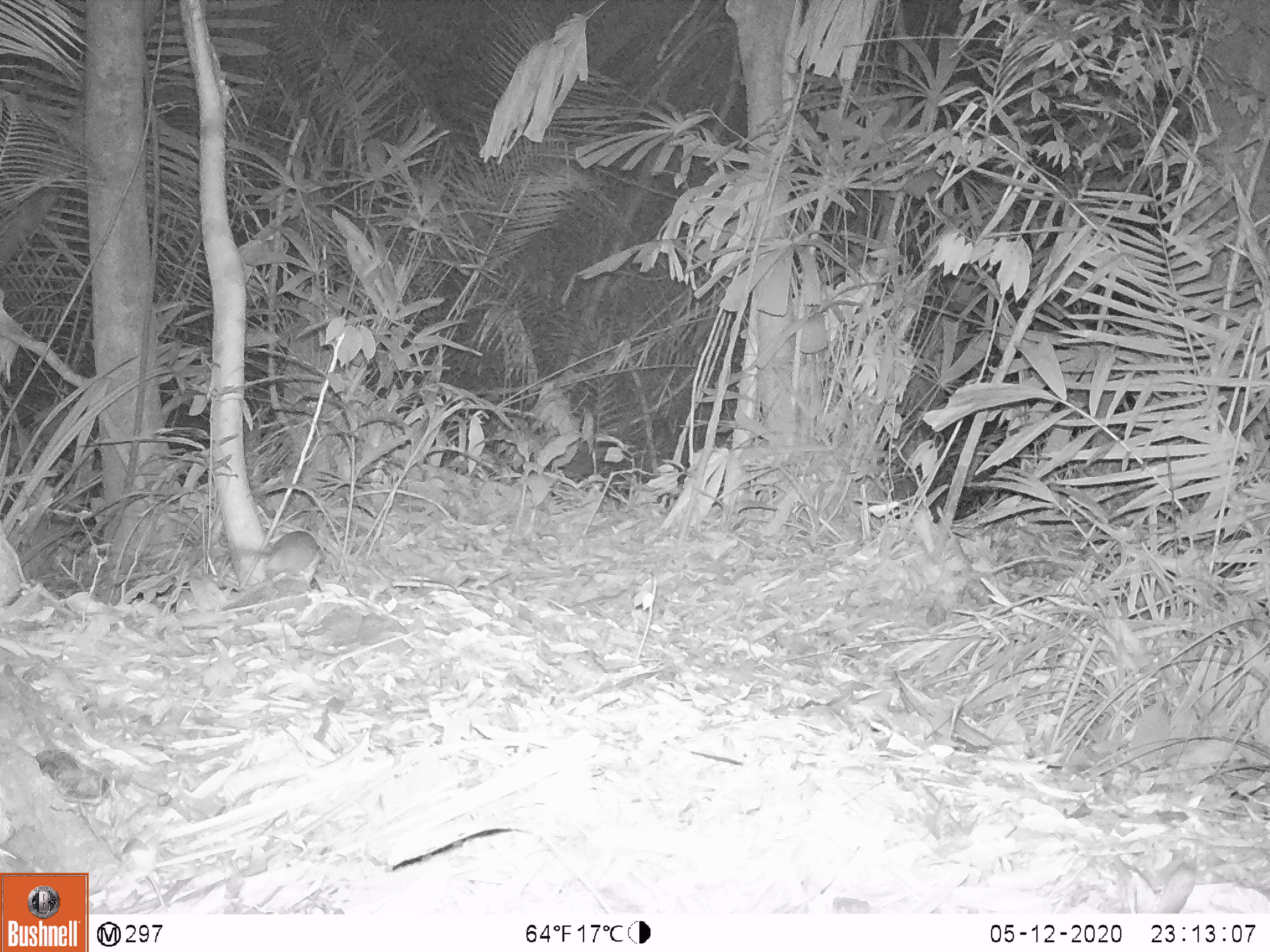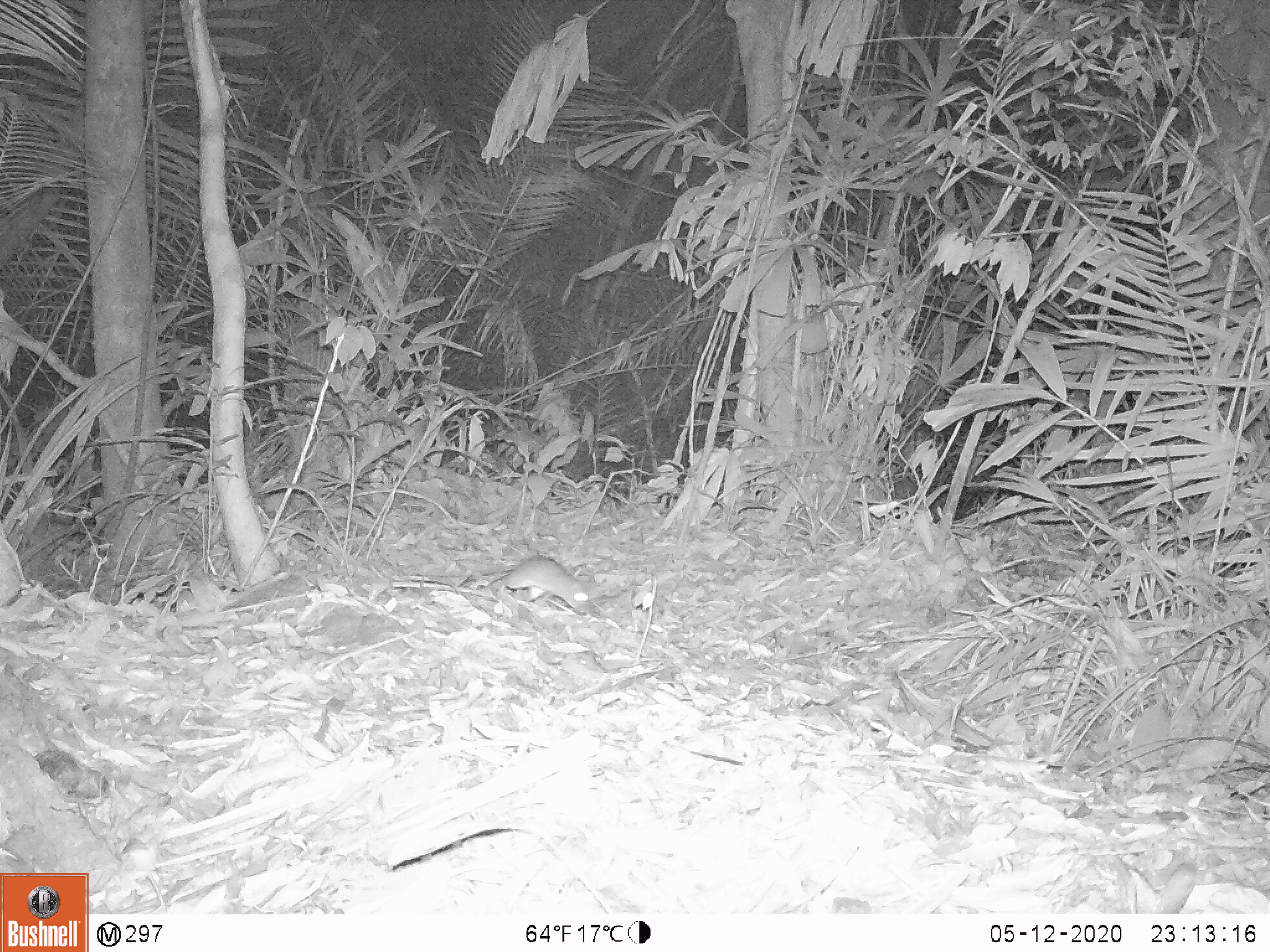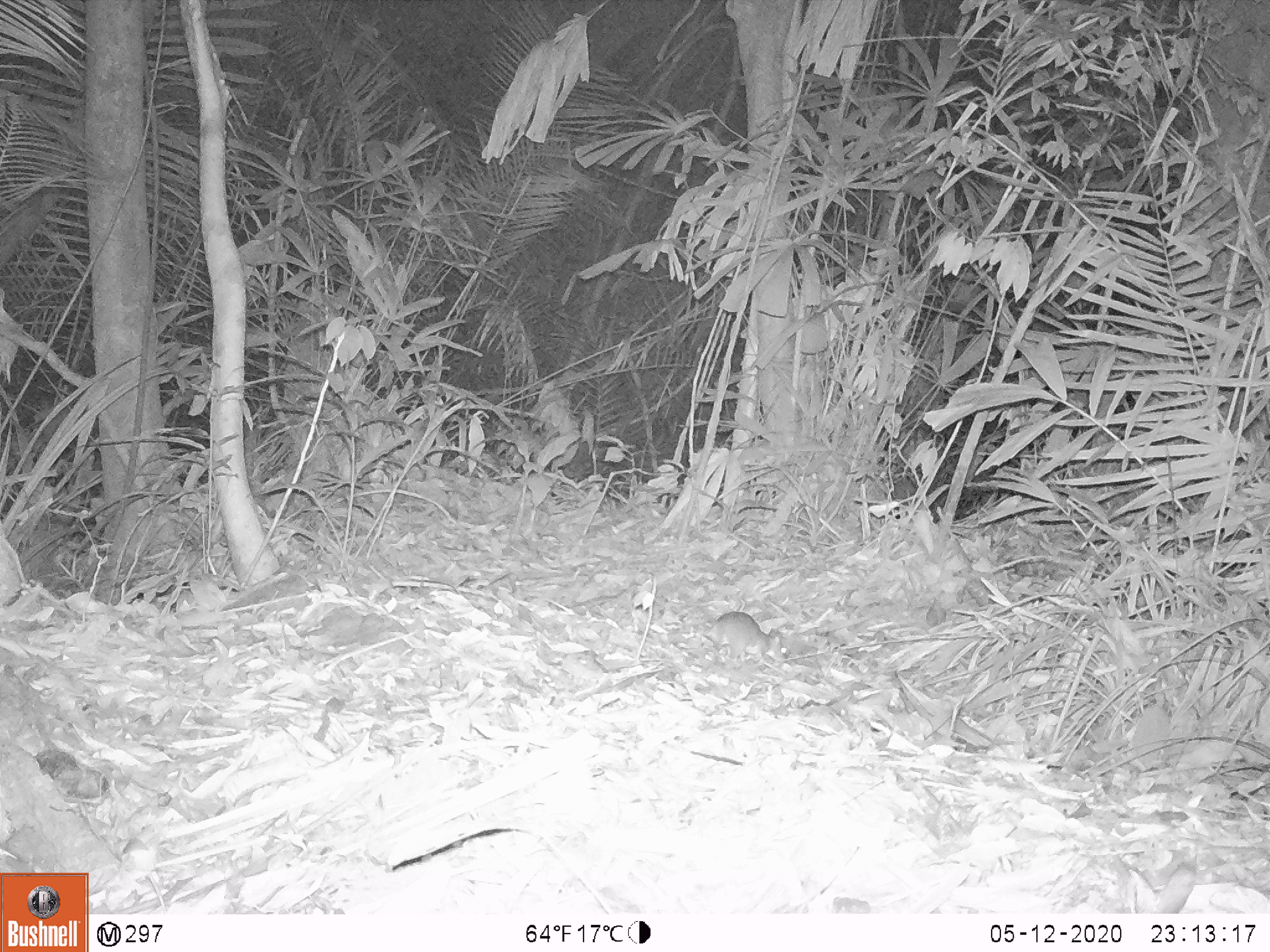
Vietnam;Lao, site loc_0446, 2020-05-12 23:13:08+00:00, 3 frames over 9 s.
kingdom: Animalia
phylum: Chordata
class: Mammalia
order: Rodentia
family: Muridae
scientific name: Muridae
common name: old-world mice and rats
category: unidentified murid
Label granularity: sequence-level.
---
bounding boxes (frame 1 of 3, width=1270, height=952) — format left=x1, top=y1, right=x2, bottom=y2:
unidentified murid: left=263, top=531, right=325, bottom=583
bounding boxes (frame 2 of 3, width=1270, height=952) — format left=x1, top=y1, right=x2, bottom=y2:
unidentified murid: left=487, top=554, right=594, bottom=616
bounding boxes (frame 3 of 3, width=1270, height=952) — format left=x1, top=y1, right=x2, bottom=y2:
unidentified murid: left=696, top=610, right=787, bottom=666